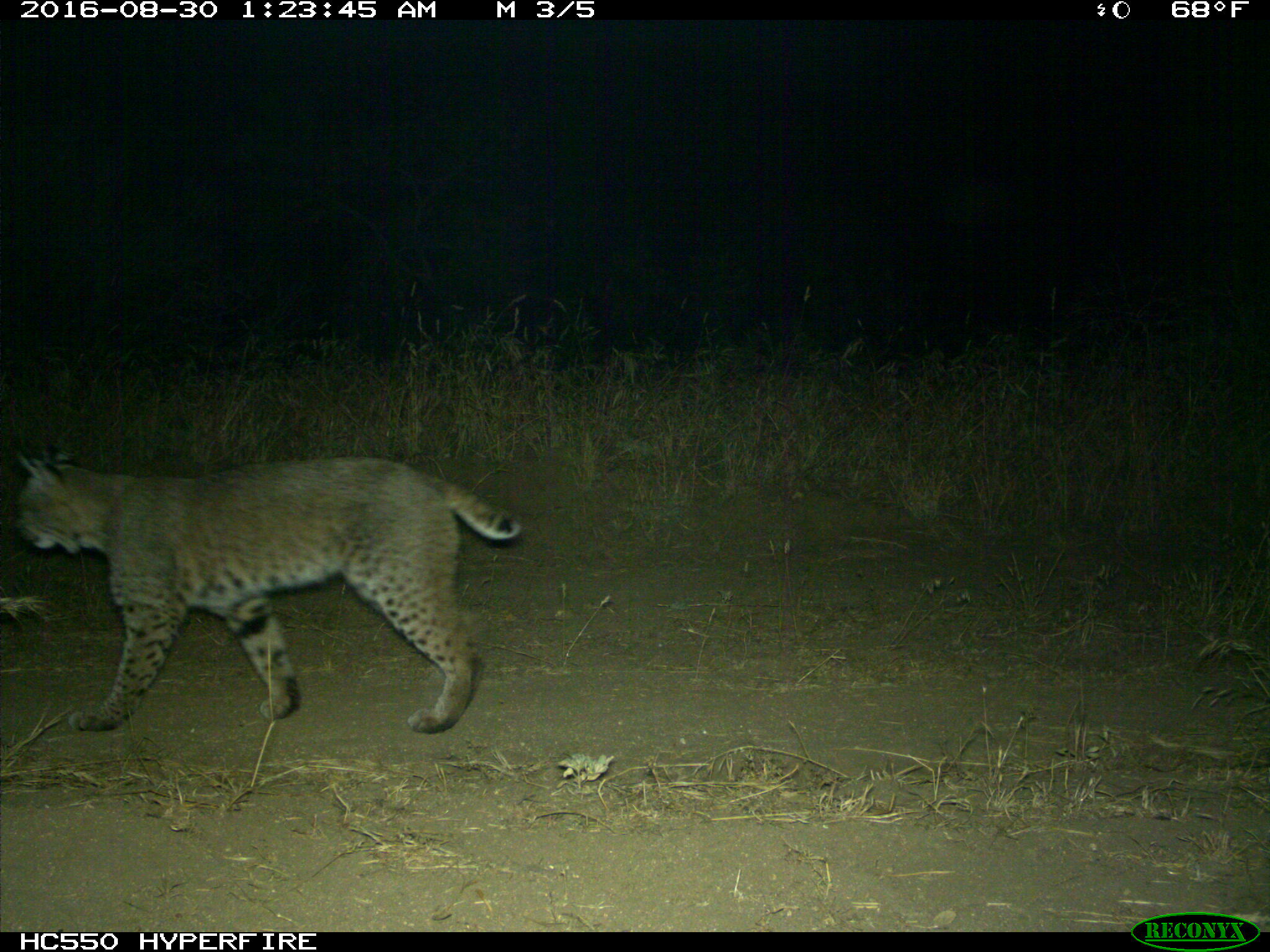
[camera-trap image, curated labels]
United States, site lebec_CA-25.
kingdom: Animalia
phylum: Chordata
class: Mammalia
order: Carnivora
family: Felidae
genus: Lynx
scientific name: Lynx rufus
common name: bobcat